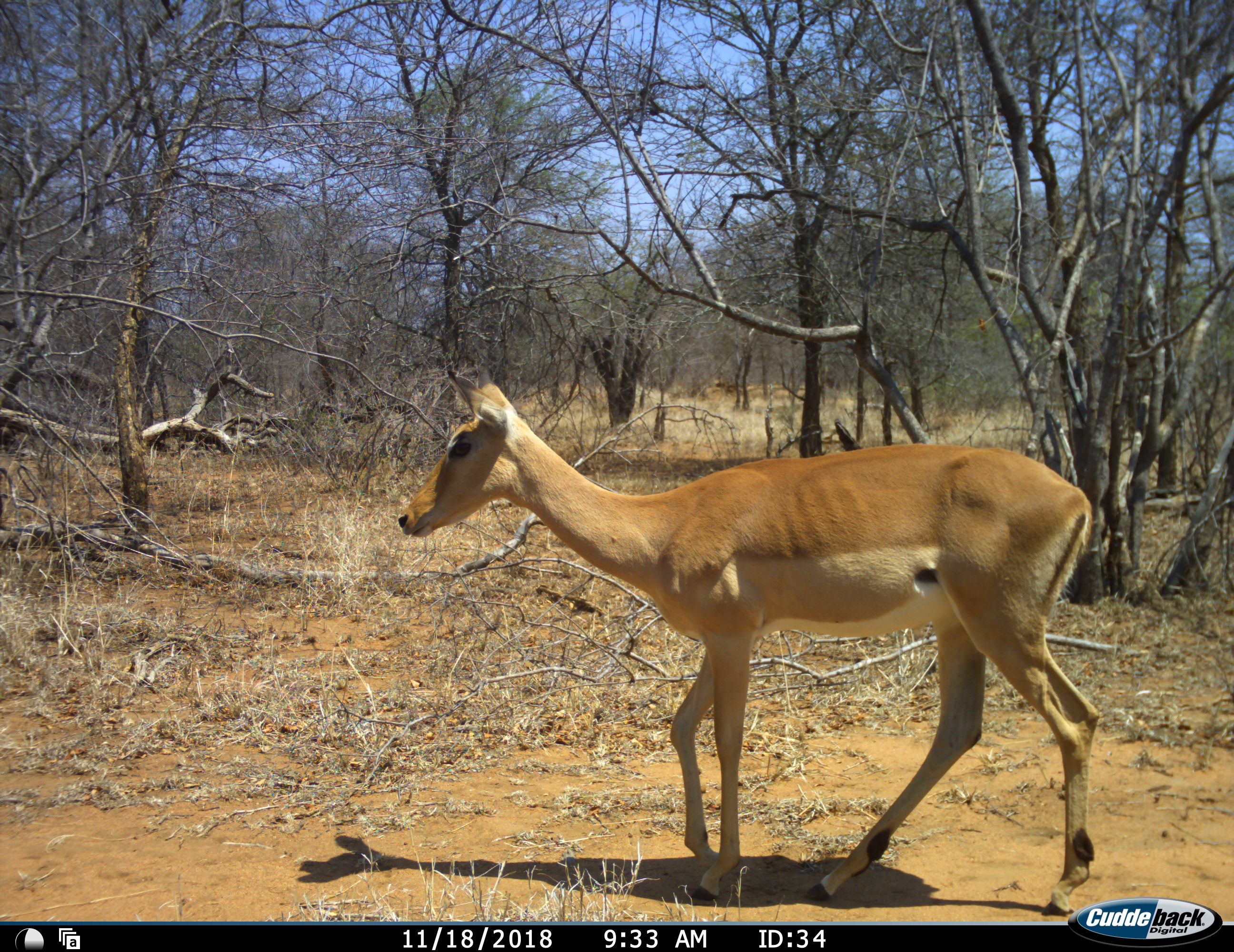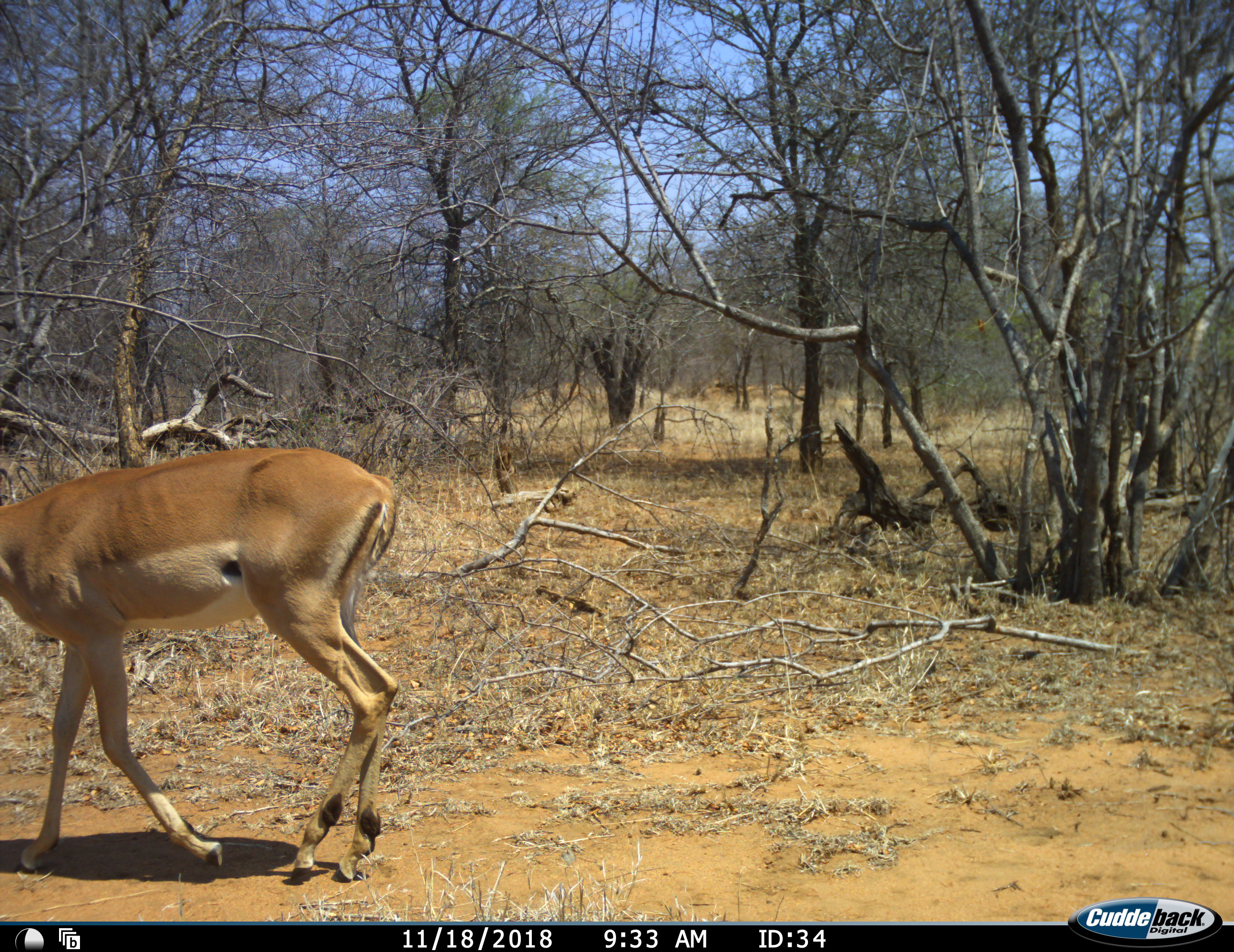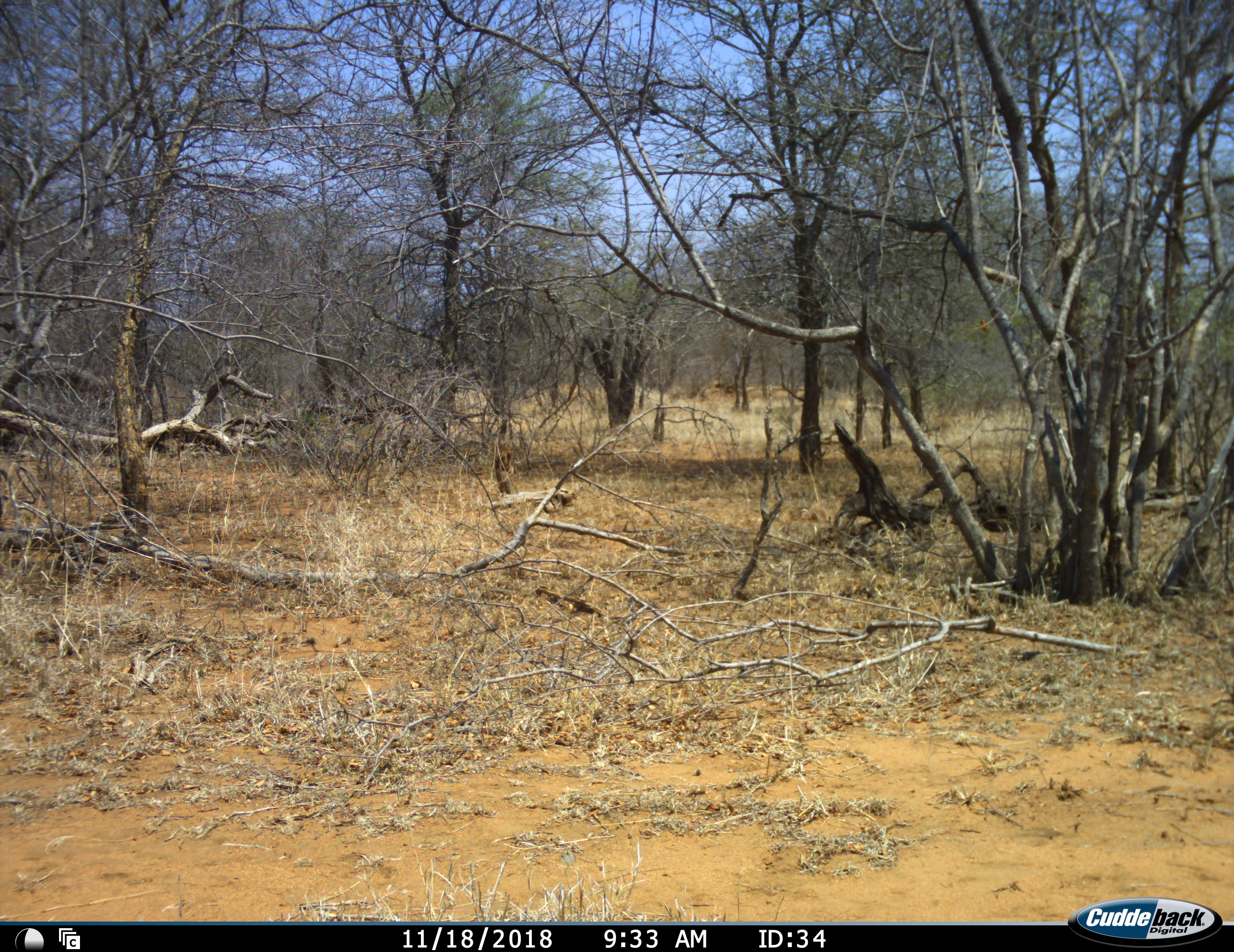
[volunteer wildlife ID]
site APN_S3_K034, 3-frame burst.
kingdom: Animalia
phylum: Chordata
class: Mammalia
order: Artiodactyla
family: Bovidae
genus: Aepyceros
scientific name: Aepyceros melampus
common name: impala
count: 1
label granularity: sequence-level